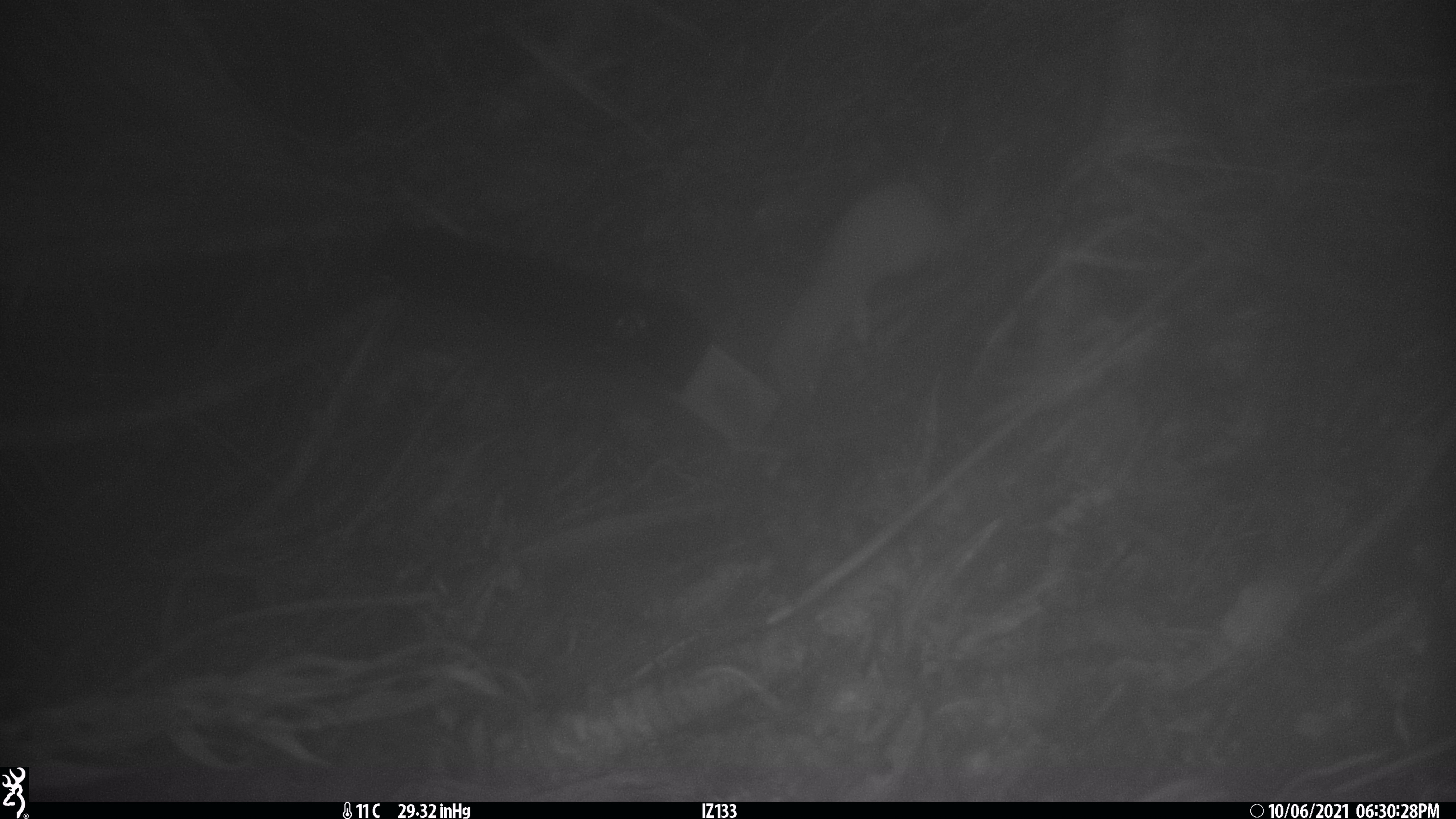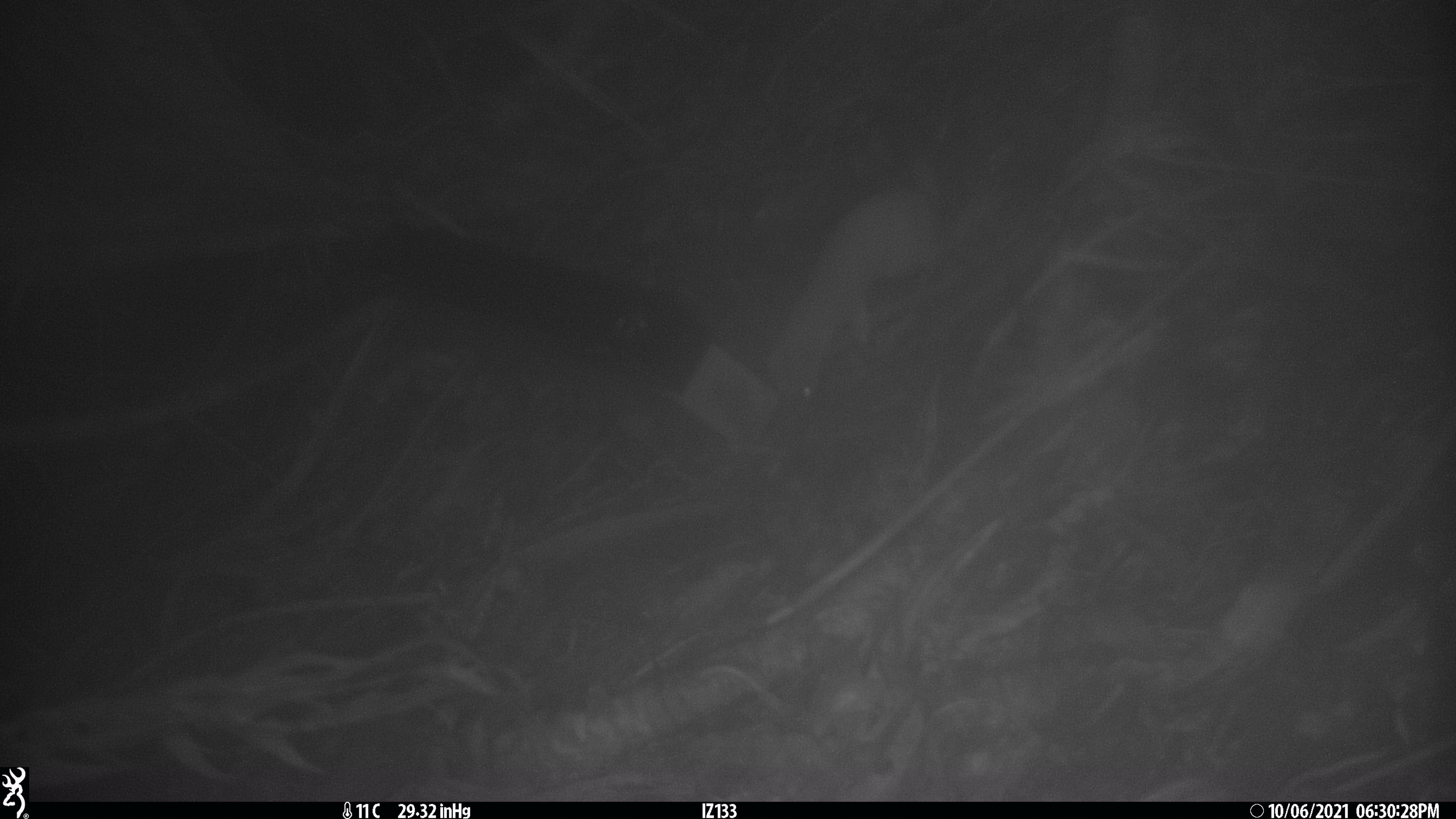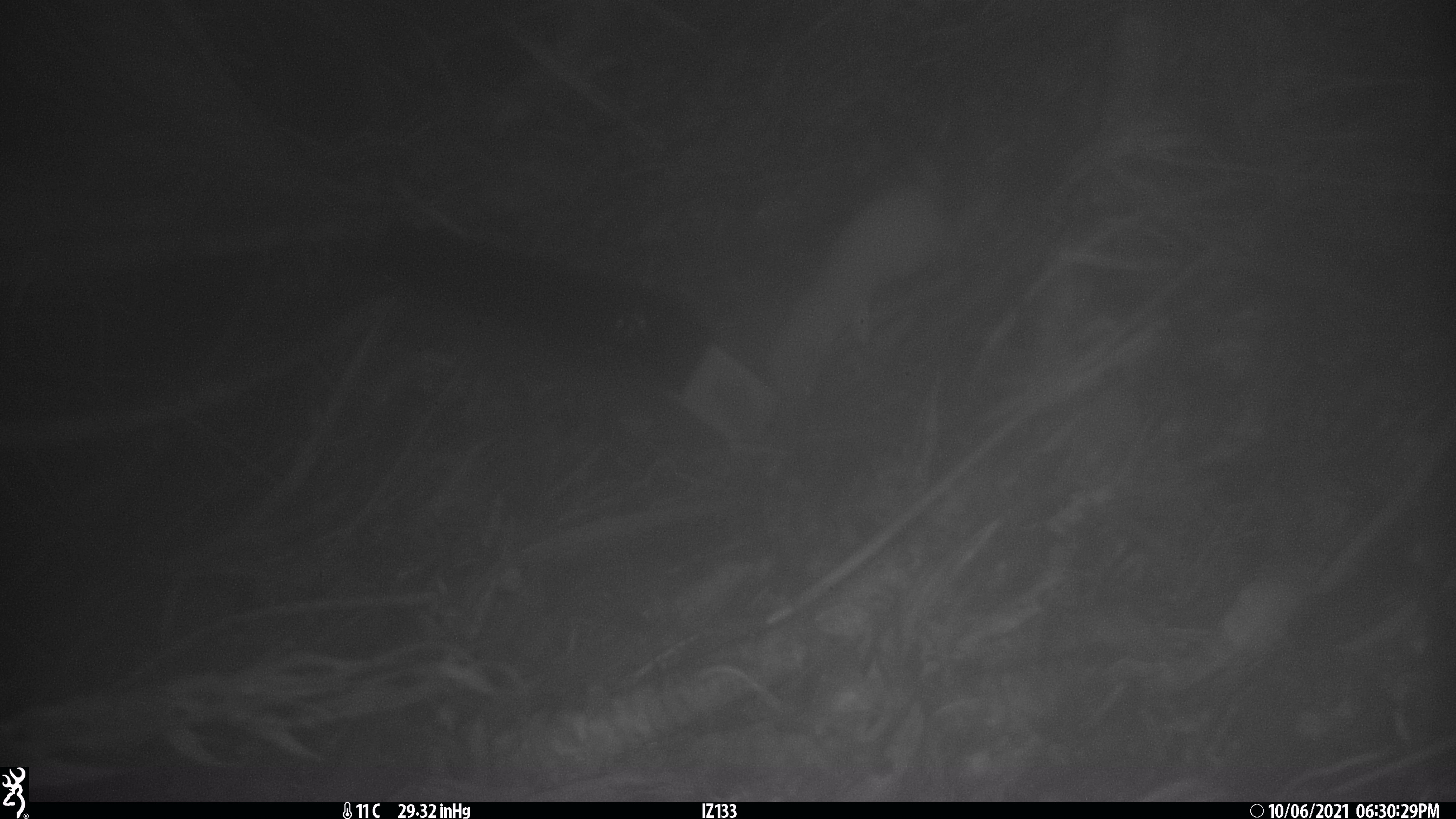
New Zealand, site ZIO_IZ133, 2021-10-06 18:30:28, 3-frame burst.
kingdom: Animalia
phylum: Chordata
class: Mammalia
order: Carnivora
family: Mustelidae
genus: Mustela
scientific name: Mustela erminea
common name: stoat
Stoat (Mustela erminea).